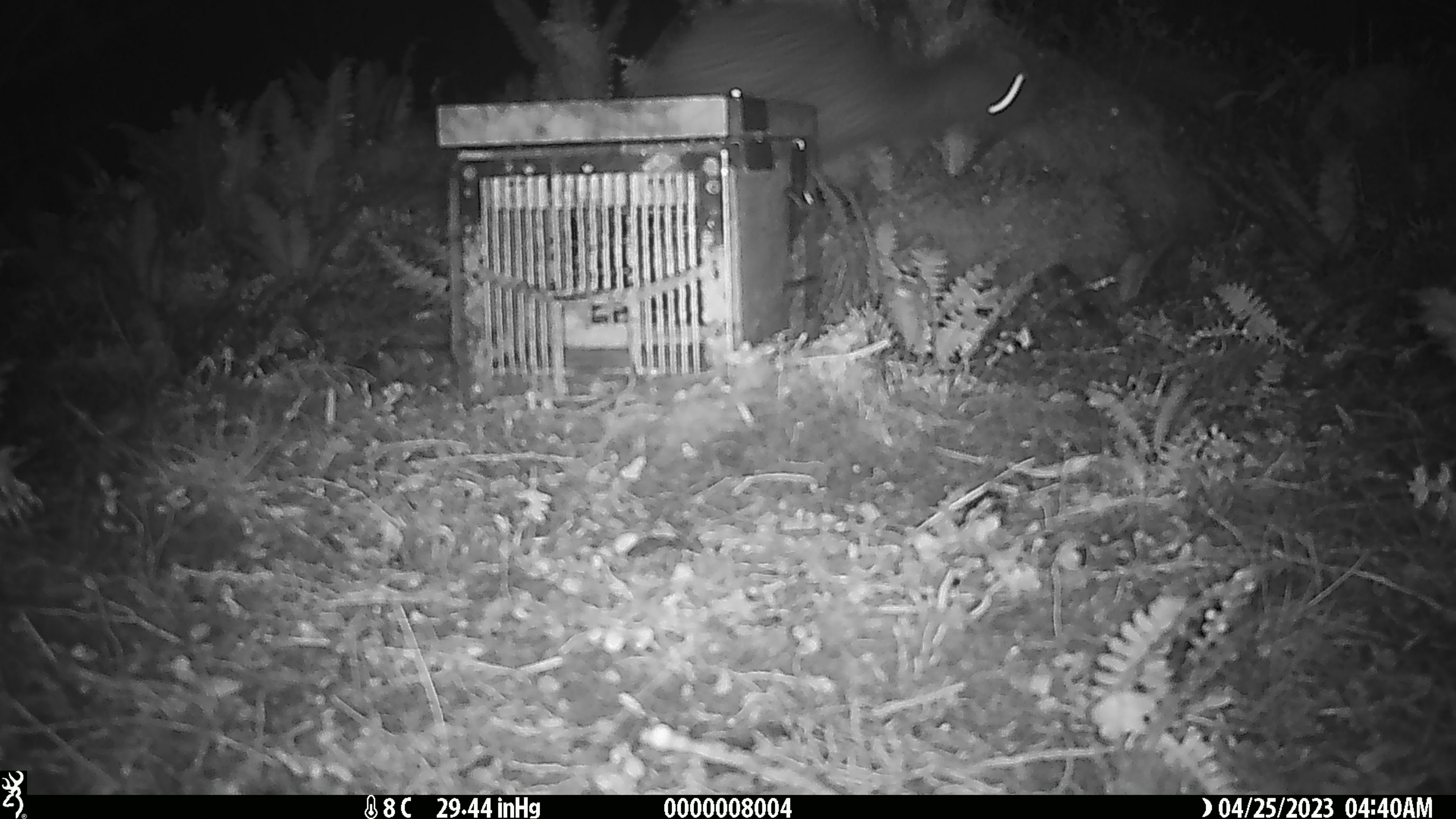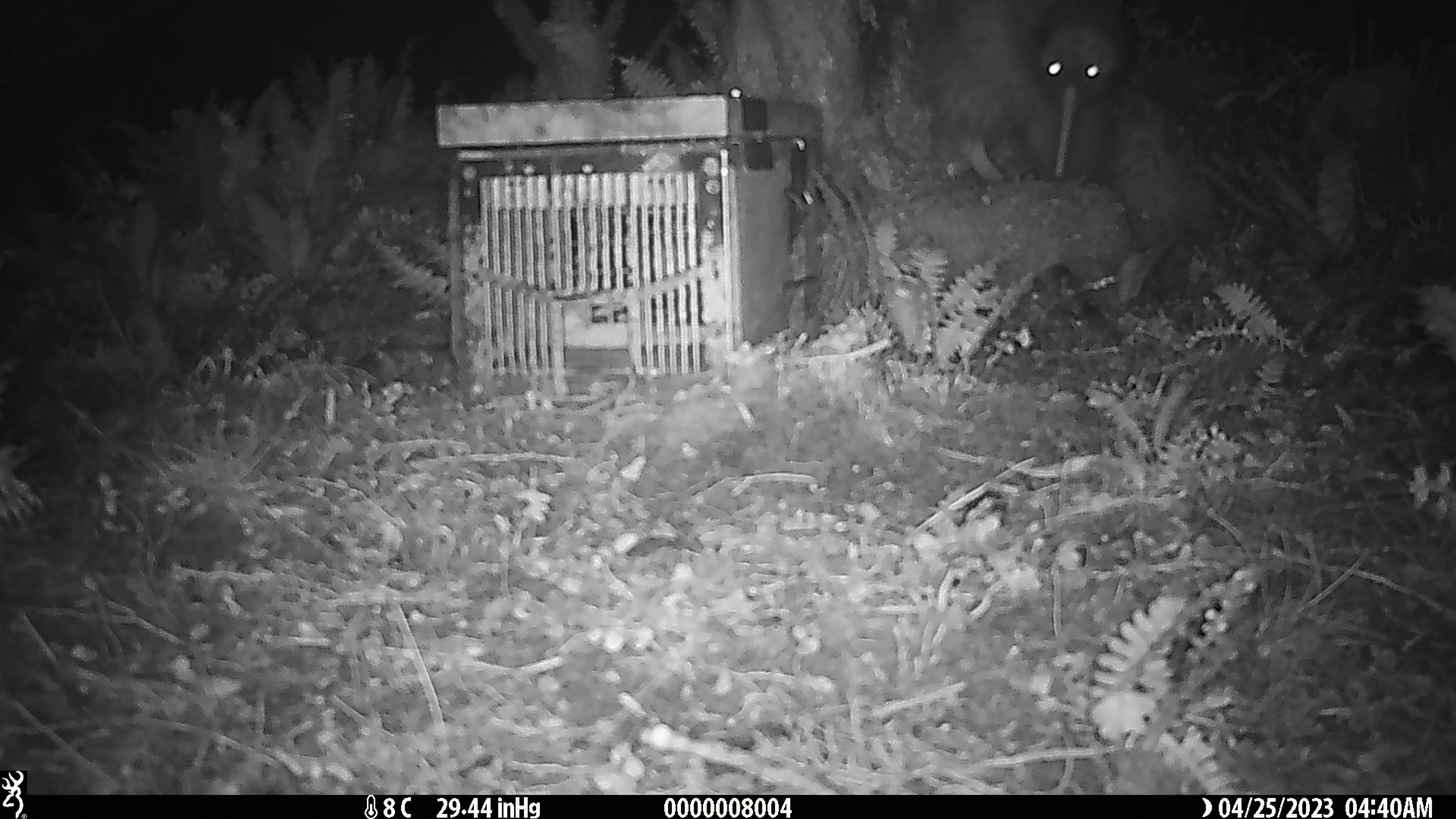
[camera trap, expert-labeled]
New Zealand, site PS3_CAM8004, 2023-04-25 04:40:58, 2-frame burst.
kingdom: Animalia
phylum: Chordata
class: Aves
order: Apterygiformes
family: Apterygidae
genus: Apteryx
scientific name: Apteryx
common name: kiwi